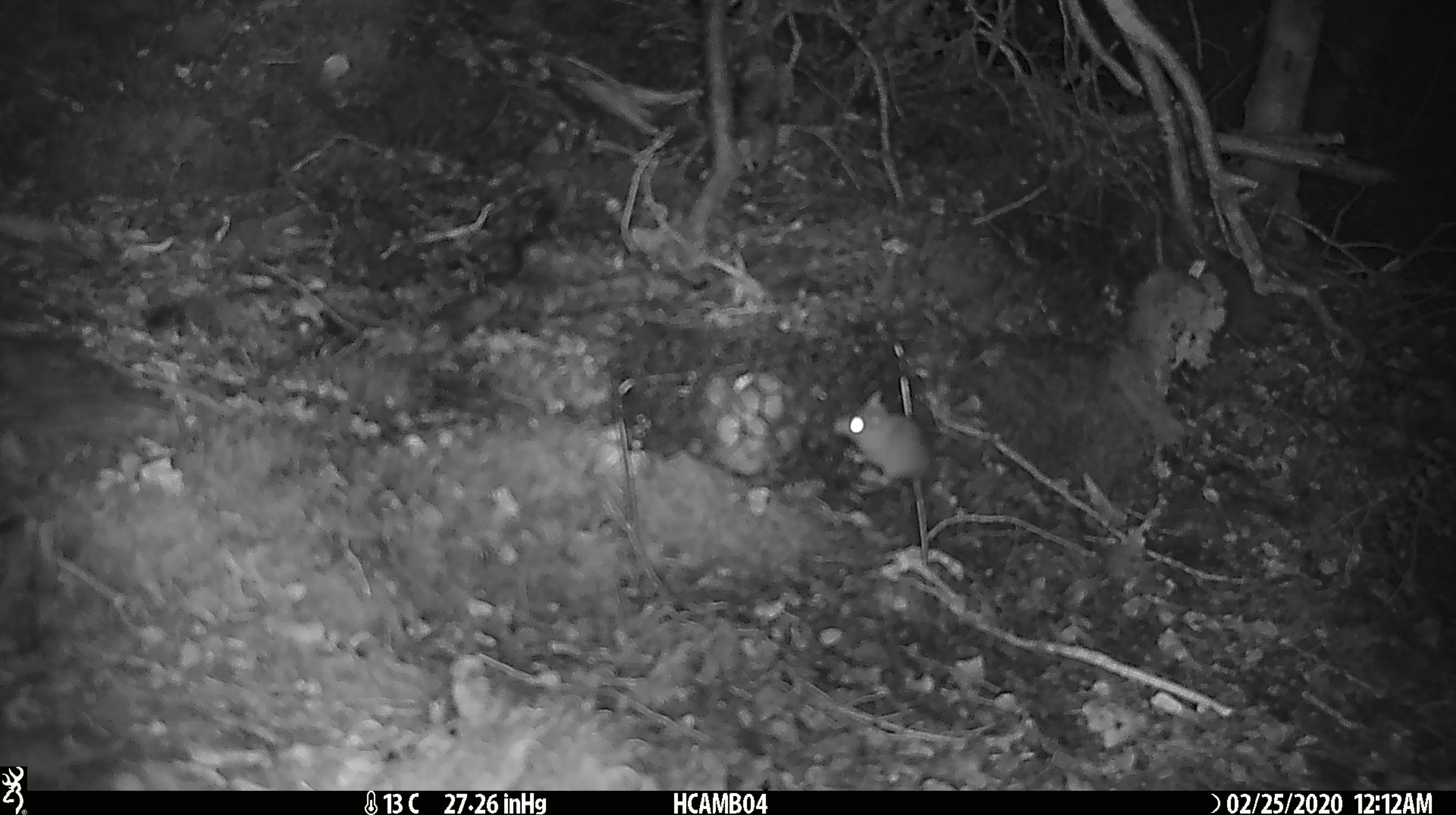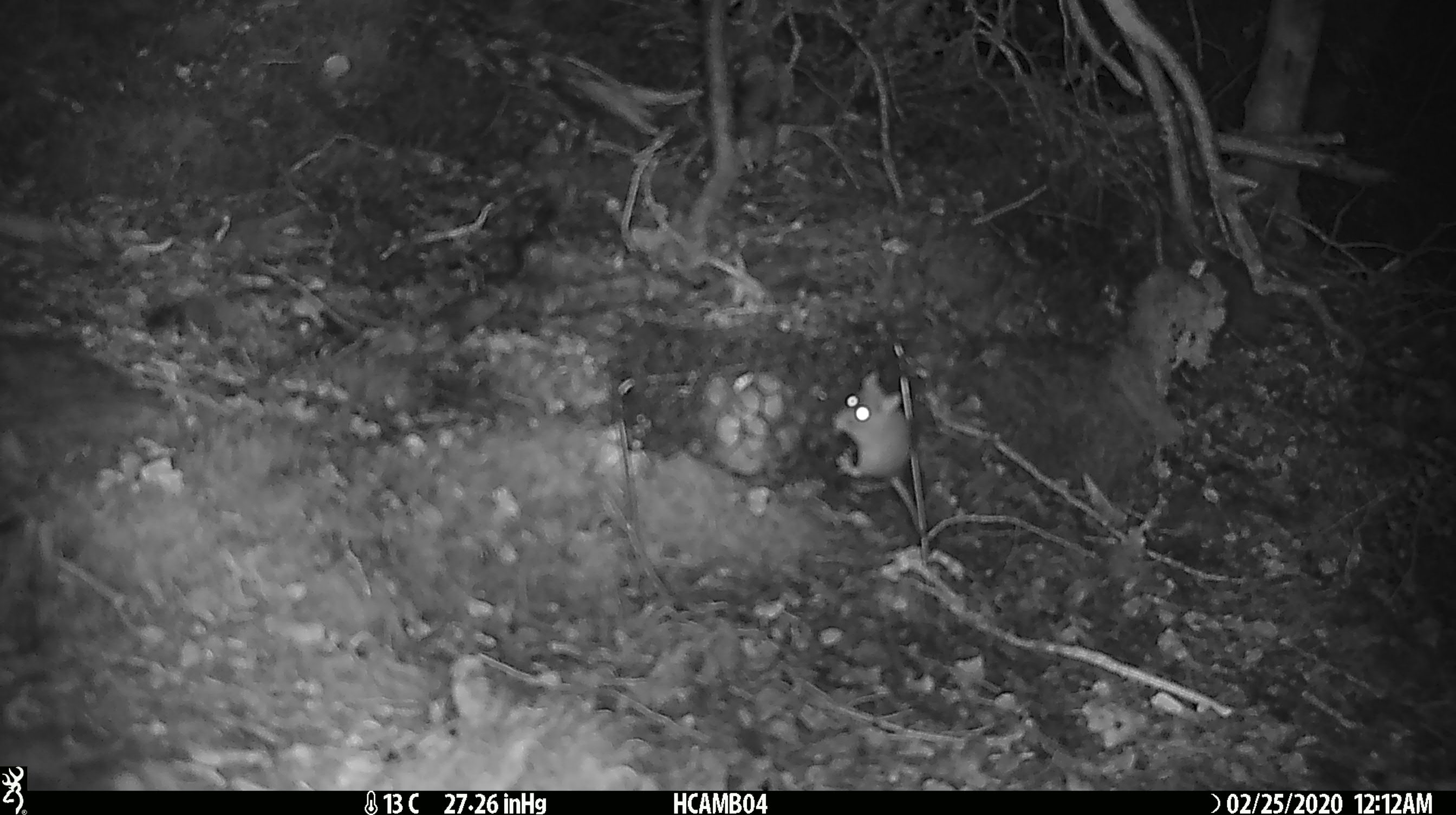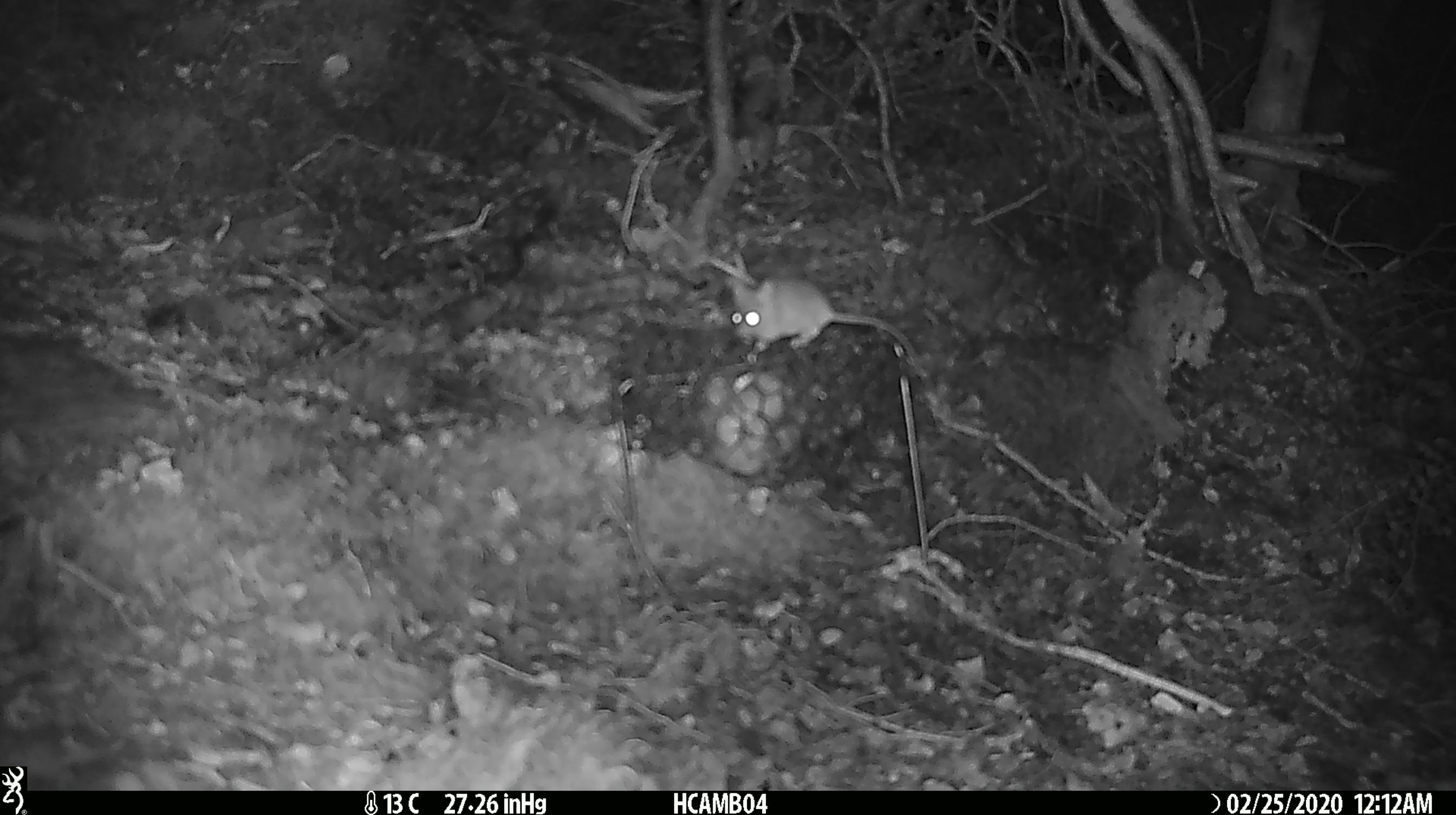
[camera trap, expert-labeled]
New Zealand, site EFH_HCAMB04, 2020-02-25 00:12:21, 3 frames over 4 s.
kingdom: Animalia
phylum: Chordata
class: Mammalia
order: Rodentia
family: Muridae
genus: Mus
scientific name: Mus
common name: mouse